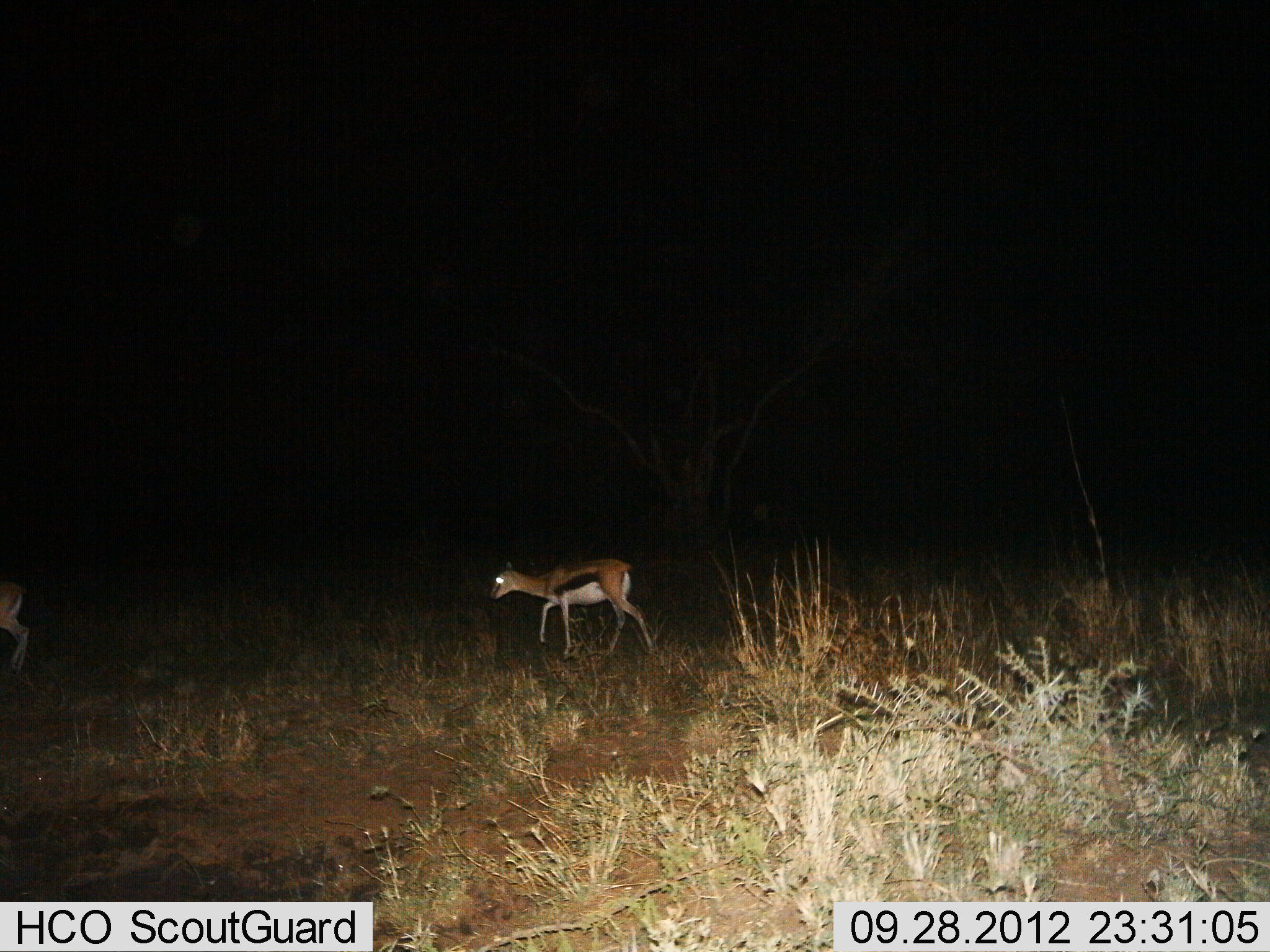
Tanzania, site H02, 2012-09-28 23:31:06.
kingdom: Animalia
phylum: Chordata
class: Mammalia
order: Artiodactyla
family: Bovidae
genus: Eudorcas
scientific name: Eudorcas thomsonii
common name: thomson's gazelle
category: gazellethomsons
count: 2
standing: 20%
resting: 0%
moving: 80%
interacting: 0%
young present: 0%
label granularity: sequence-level